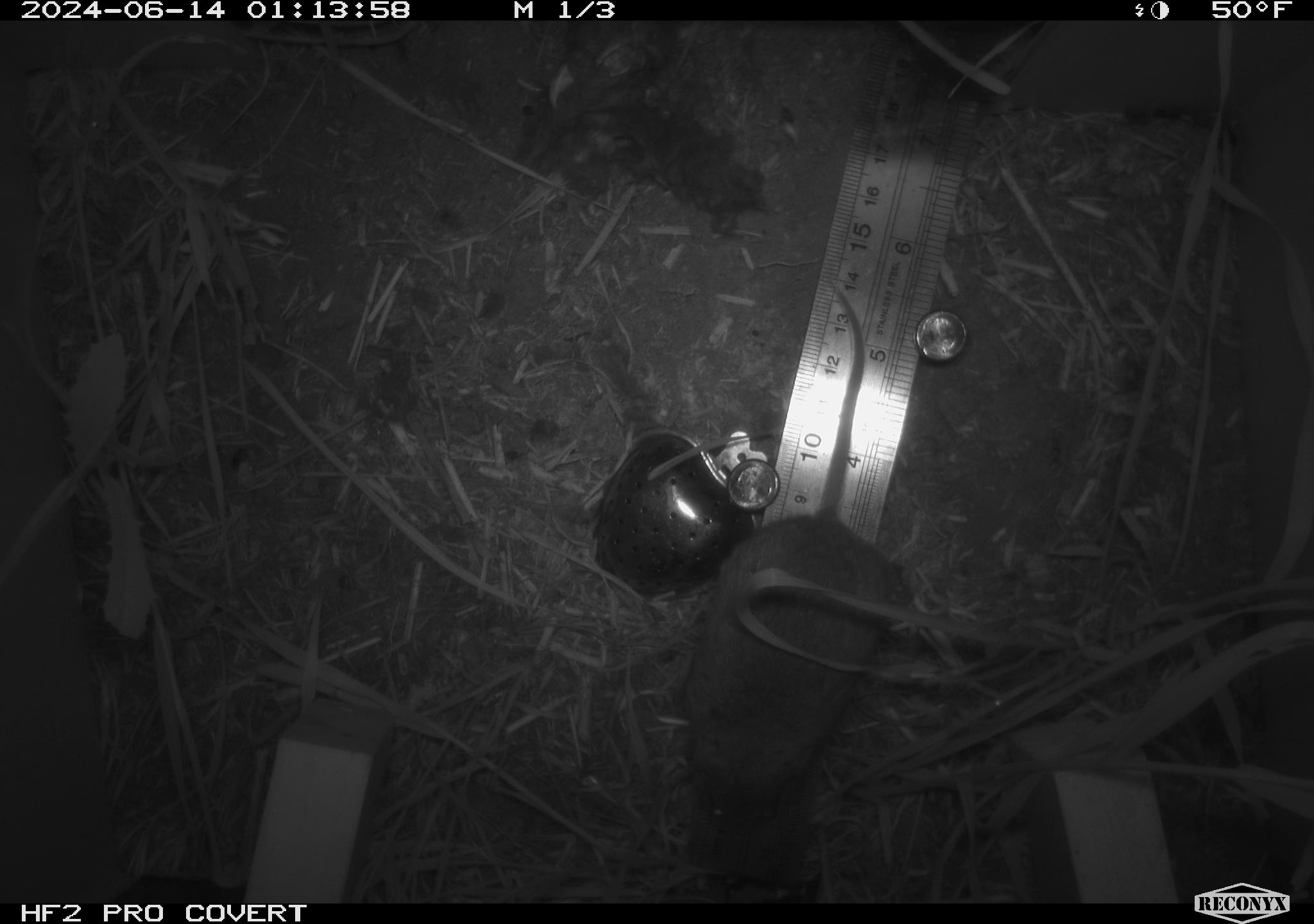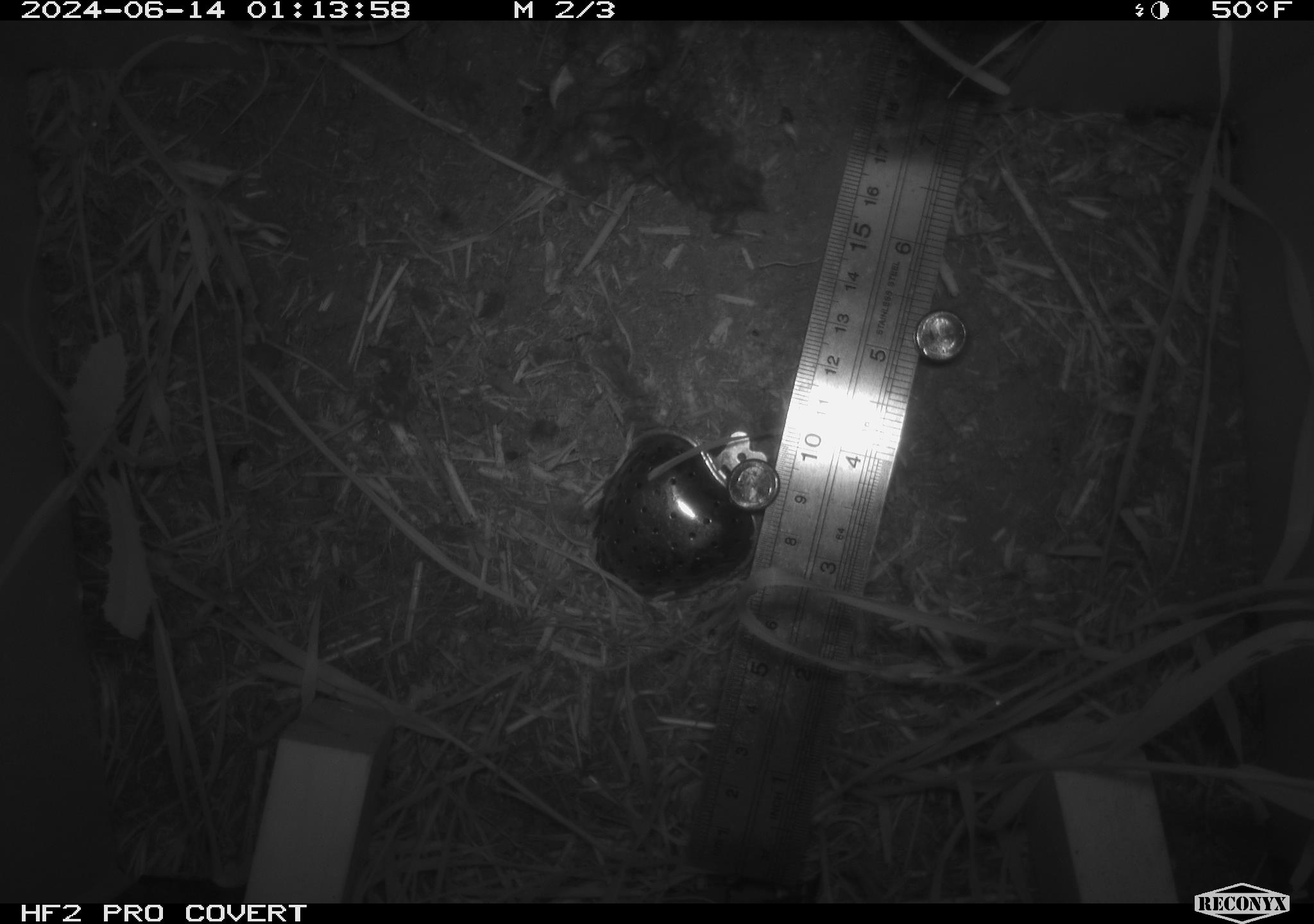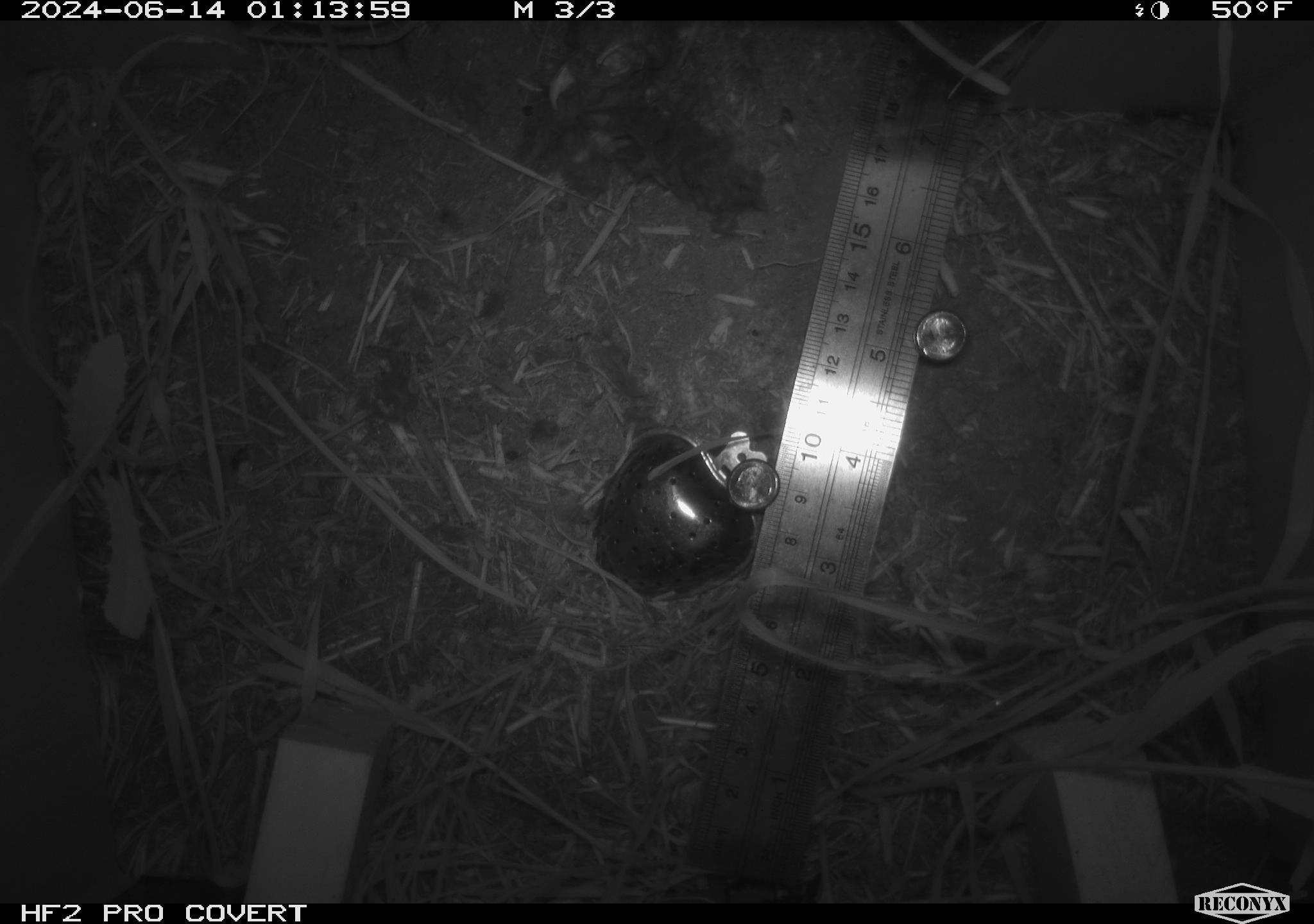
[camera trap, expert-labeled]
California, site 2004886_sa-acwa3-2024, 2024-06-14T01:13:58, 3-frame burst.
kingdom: Animalia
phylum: Chordata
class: Mammalia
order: Rodentia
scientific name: Rodentia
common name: mouse species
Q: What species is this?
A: Mouse species (Rodentia).